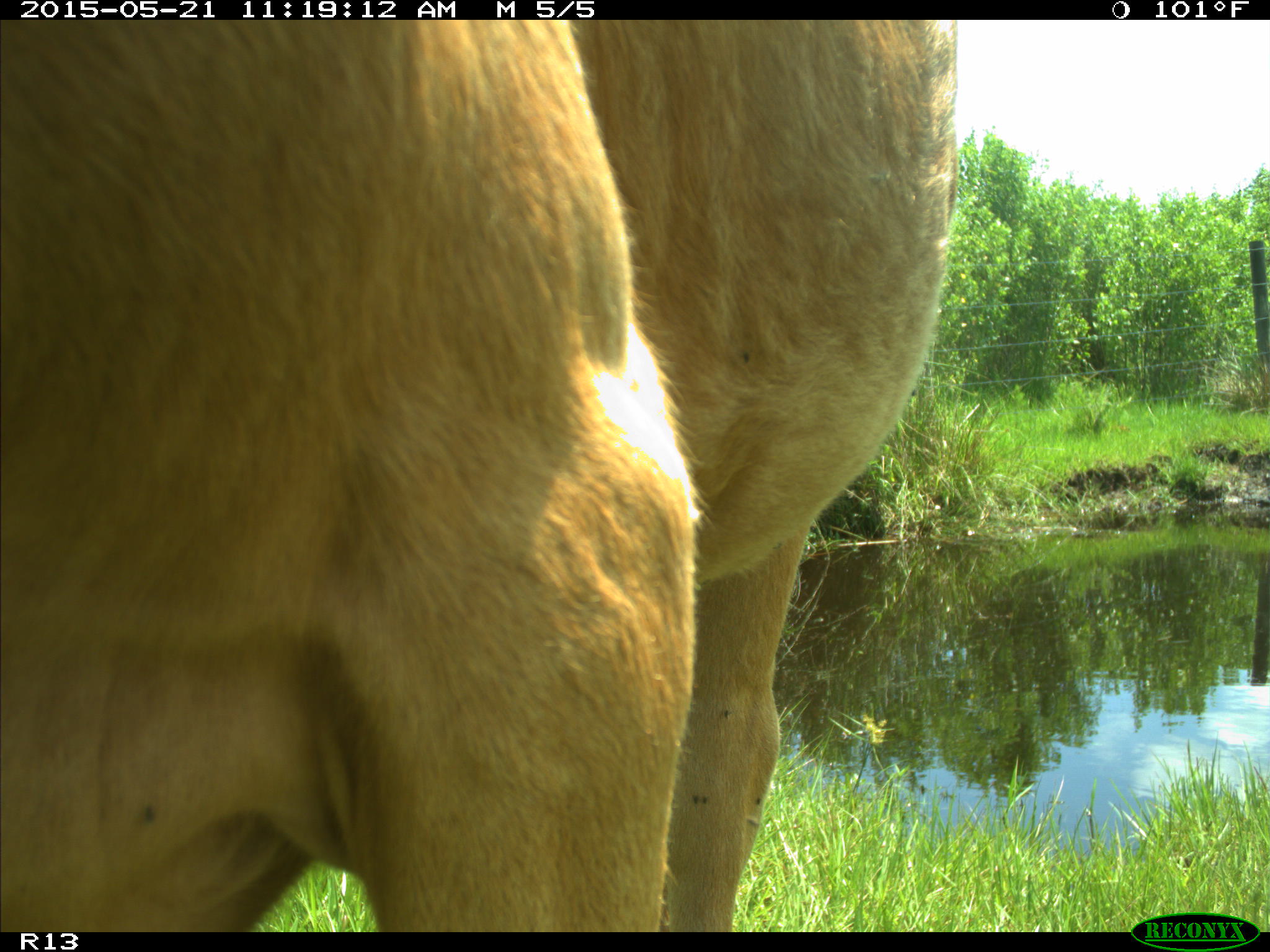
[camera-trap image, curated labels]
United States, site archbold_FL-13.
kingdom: Animalia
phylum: Chordata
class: Mammalia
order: Artiodactyla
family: Bovidae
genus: Bos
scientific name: Bos taurus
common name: domestic cow